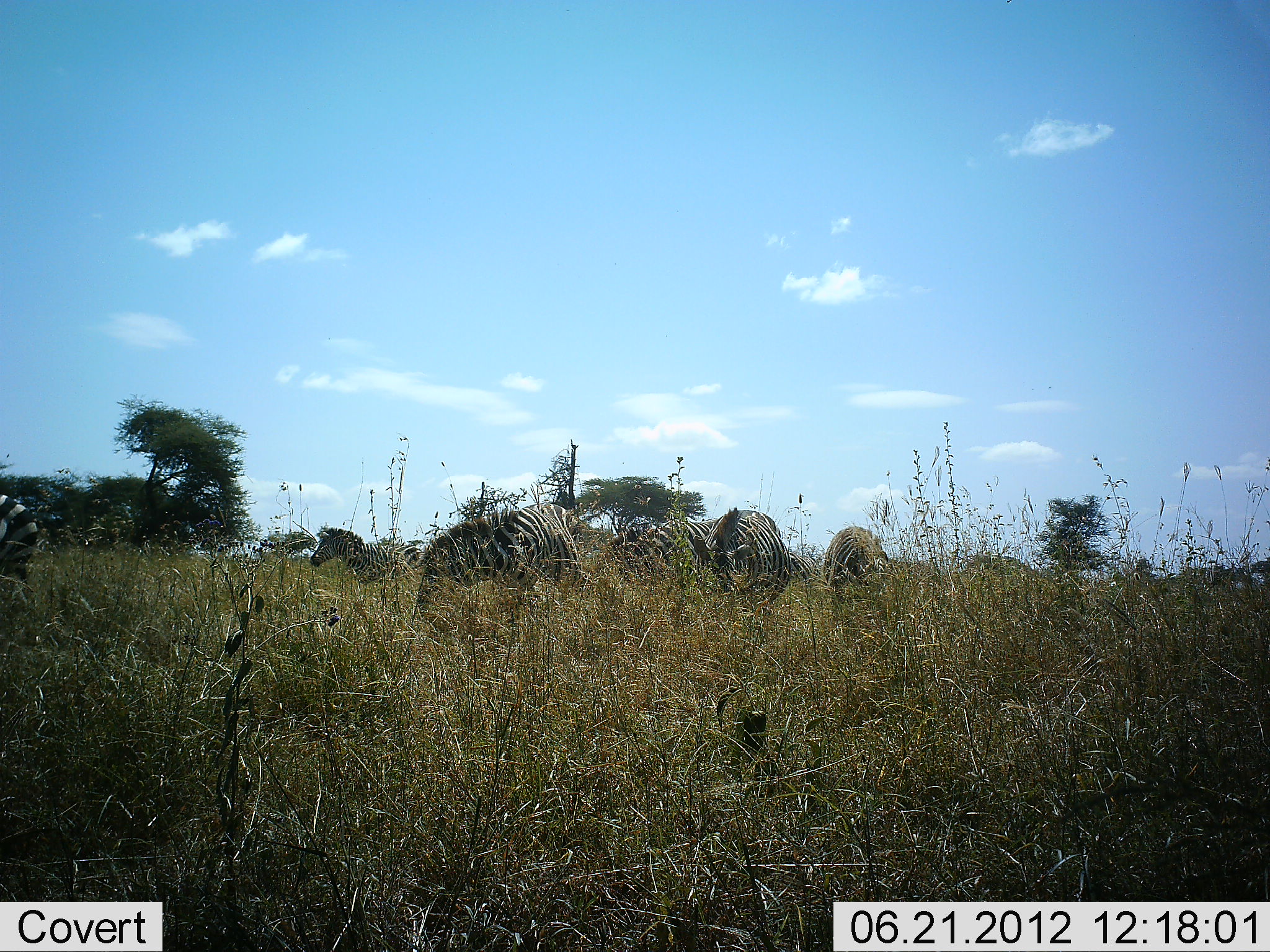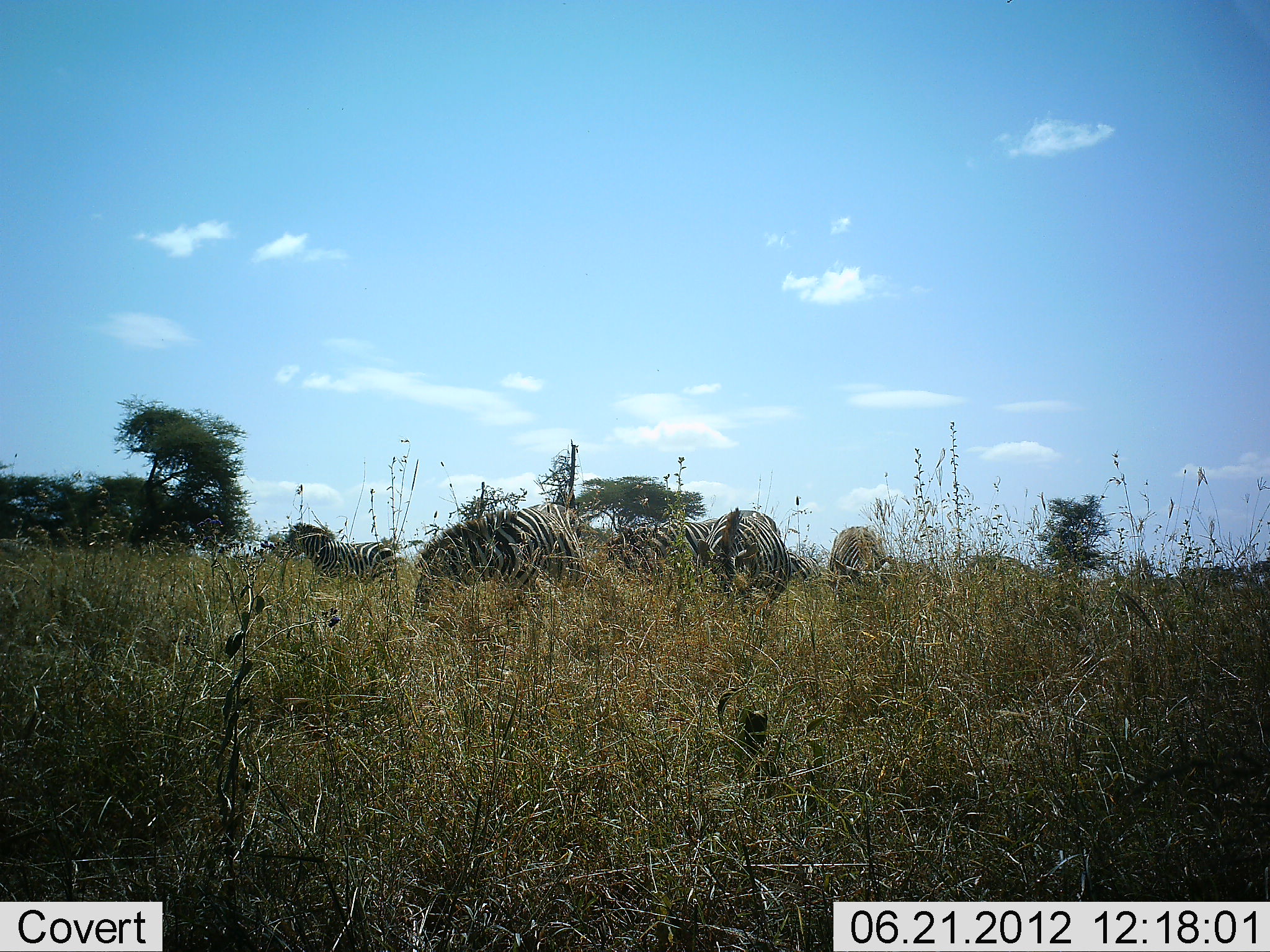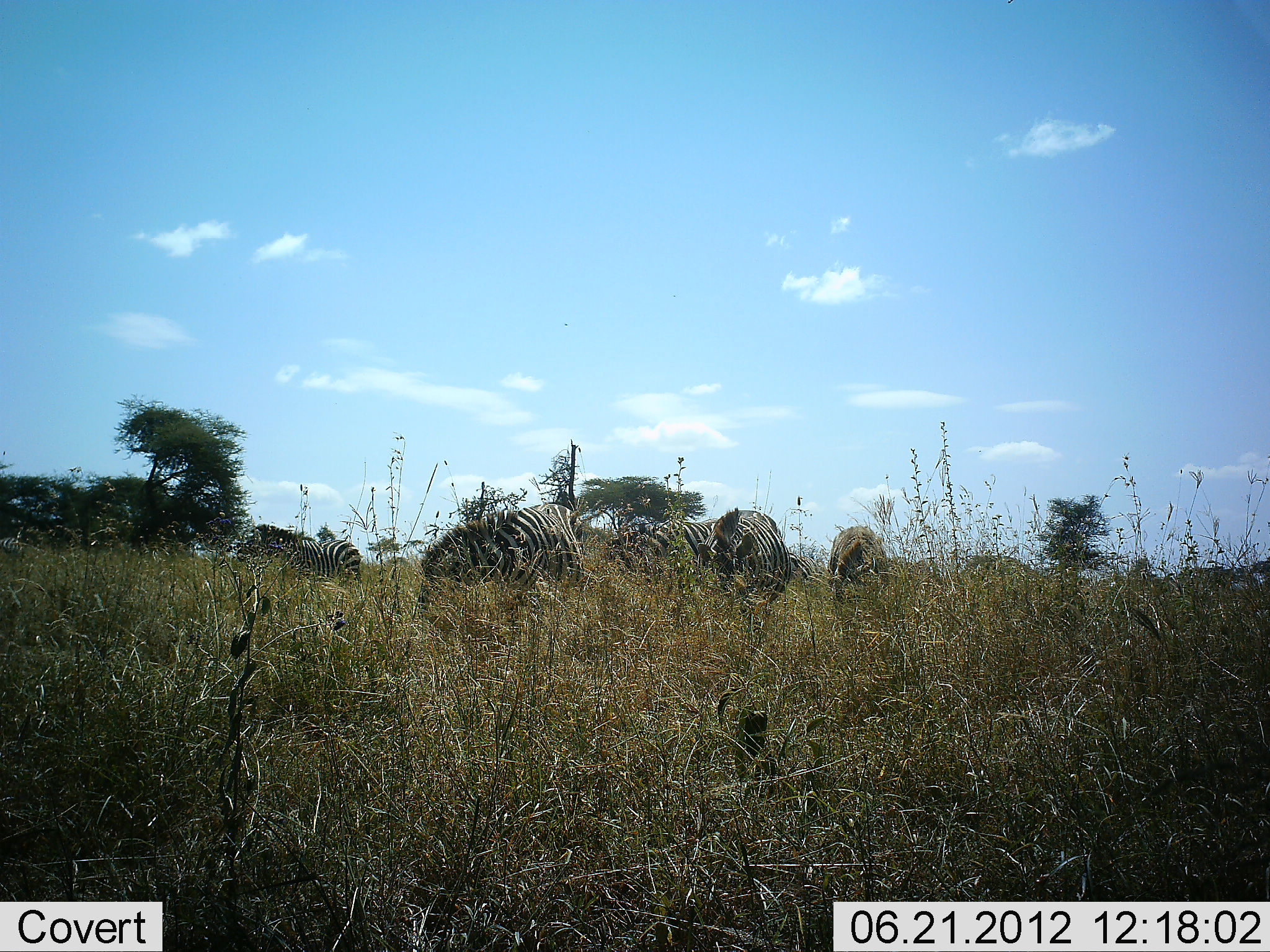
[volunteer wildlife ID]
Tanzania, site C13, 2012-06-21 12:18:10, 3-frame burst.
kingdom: Animalia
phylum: Chordata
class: Mammalia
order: Perissodactyla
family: Equidae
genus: Equus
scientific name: Equus quagga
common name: plains zebra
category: zebra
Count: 6.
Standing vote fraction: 70%.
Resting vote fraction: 0%.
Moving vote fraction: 0%.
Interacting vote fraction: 0%.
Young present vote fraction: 0%.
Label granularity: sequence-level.